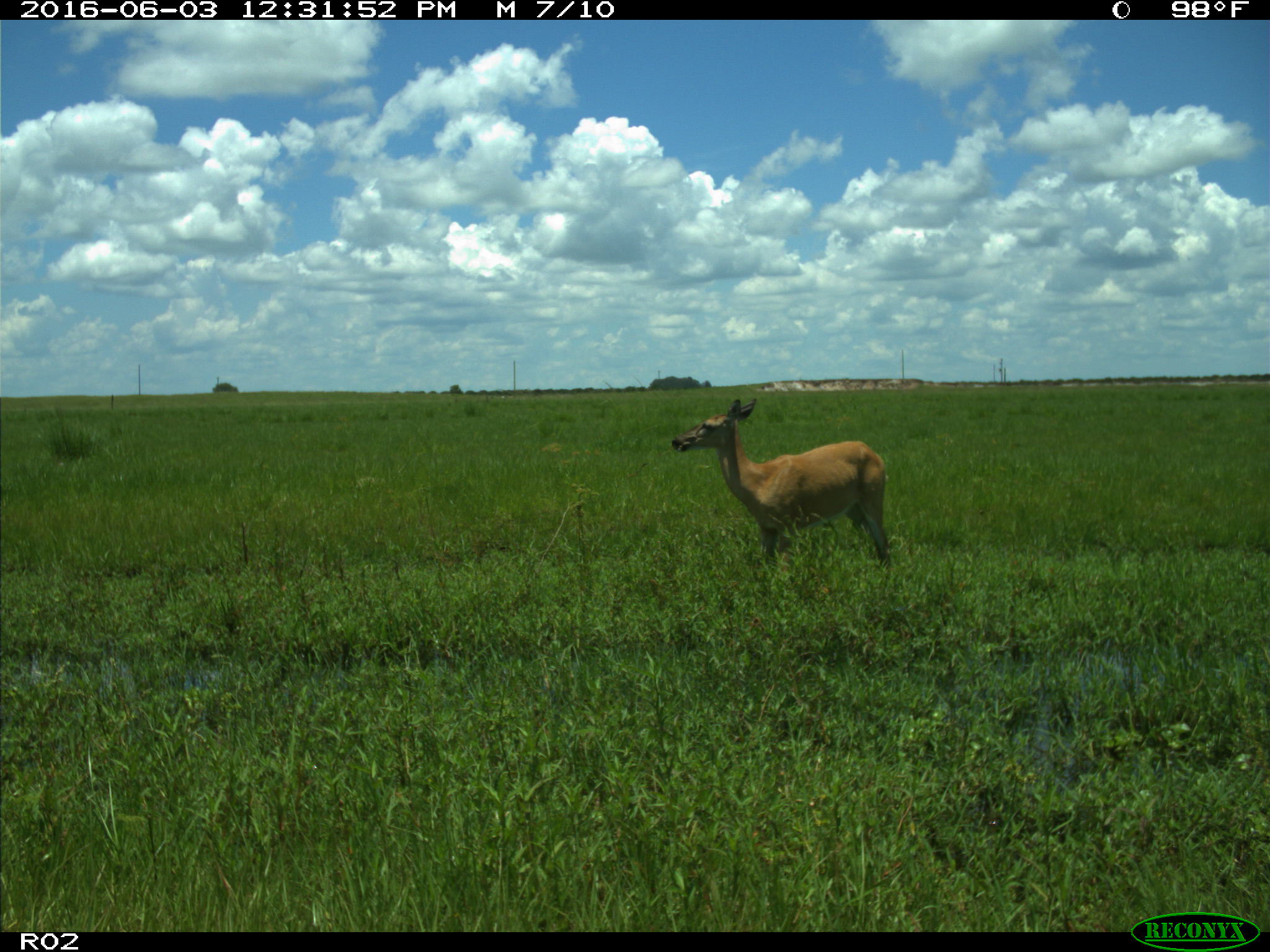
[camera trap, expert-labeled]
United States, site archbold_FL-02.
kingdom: Animalia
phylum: Chordata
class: Mammalia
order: Artiodactyla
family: Cervidae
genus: Odocoileus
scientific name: Odocoileus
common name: deer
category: unidentified deer